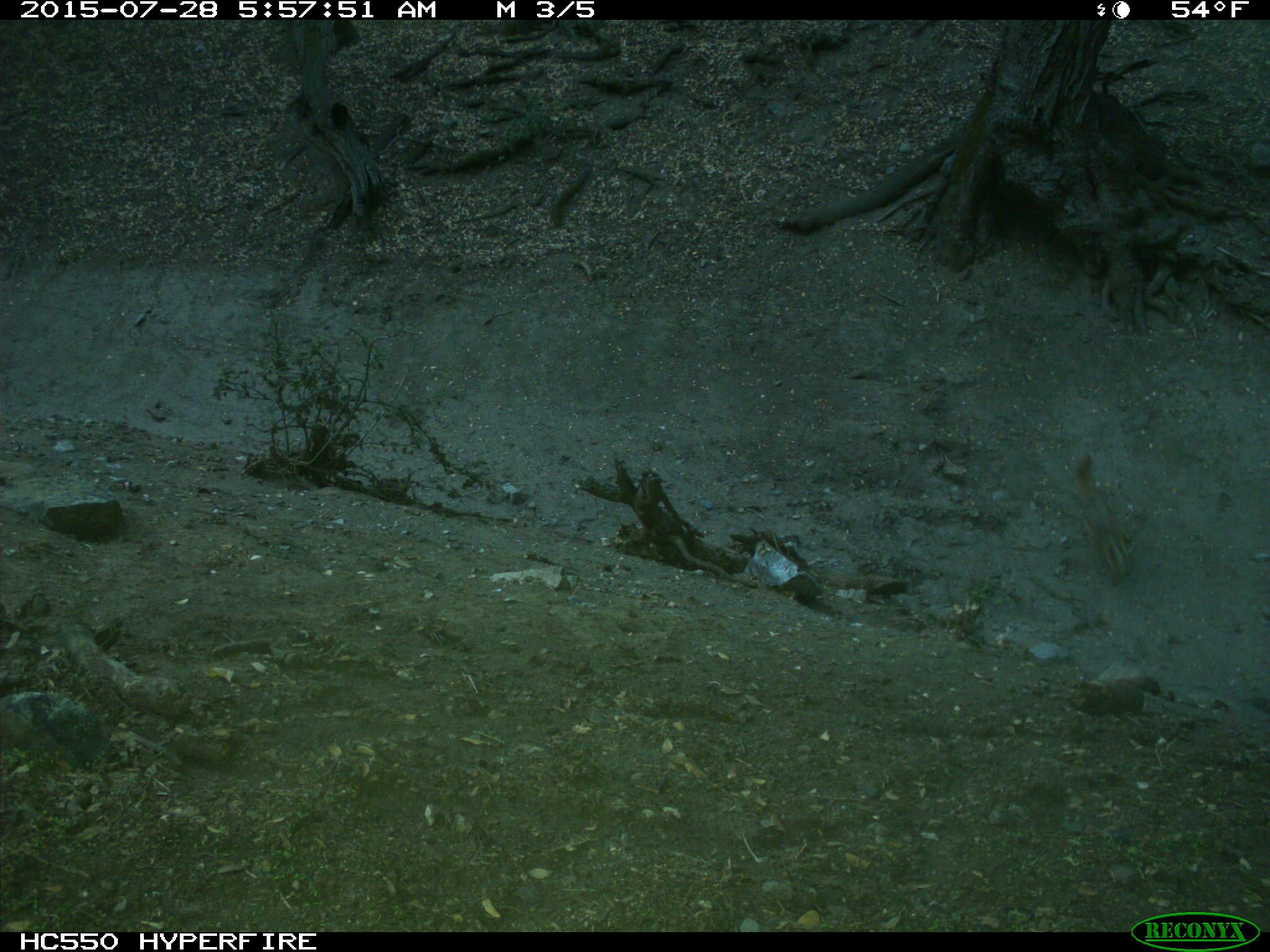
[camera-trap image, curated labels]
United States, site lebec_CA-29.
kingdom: Animalia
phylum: Chordata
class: Mammalia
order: Carnivora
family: Canidae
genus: Canis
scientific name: Canis latrans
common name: coyote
Canis latrans (coyote).